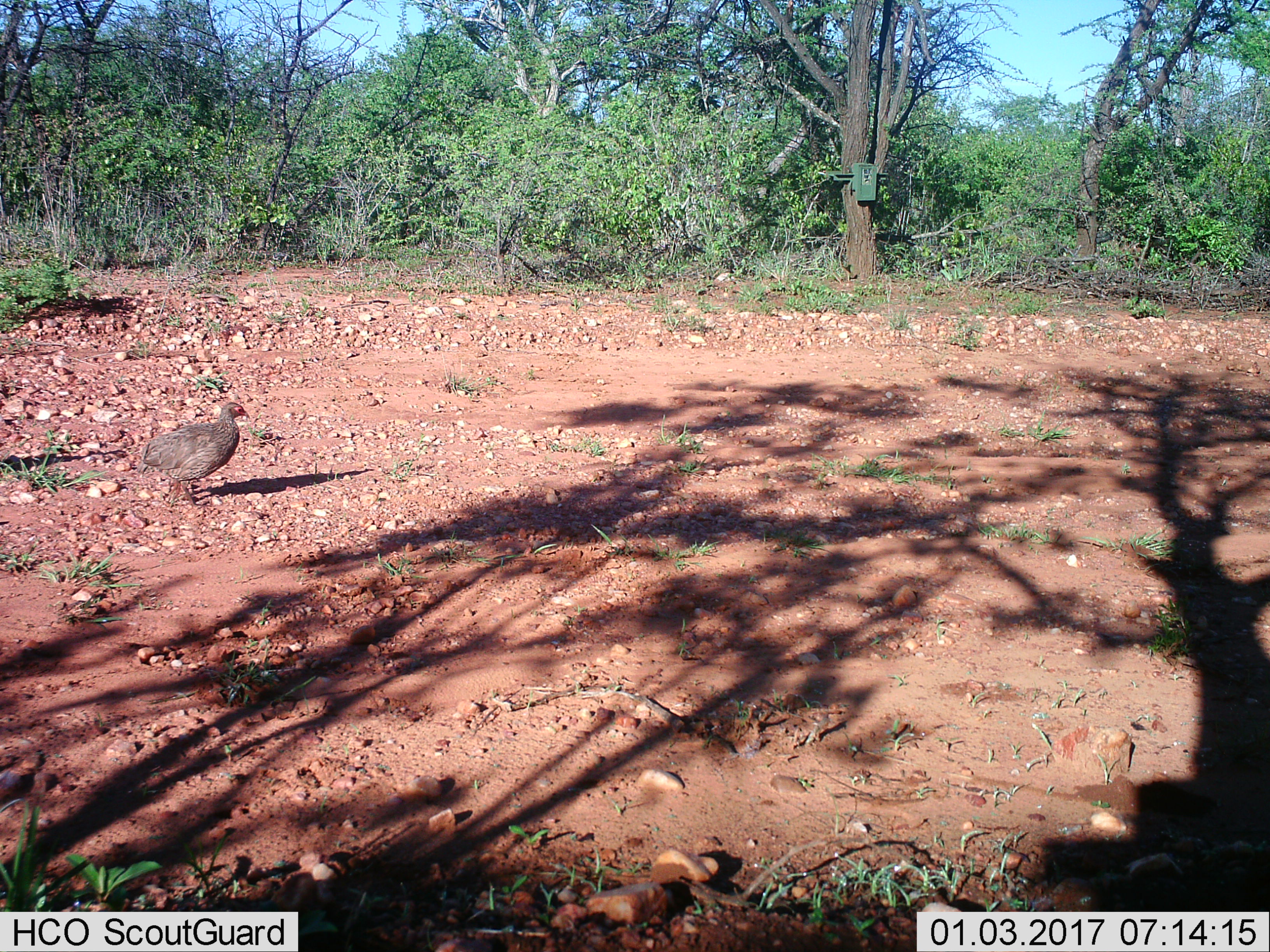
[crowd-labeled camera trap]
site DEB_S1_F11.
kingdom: Animalia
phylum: Chordata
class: Aves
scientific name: Aves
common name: bird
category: birdother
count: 1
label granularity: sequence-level